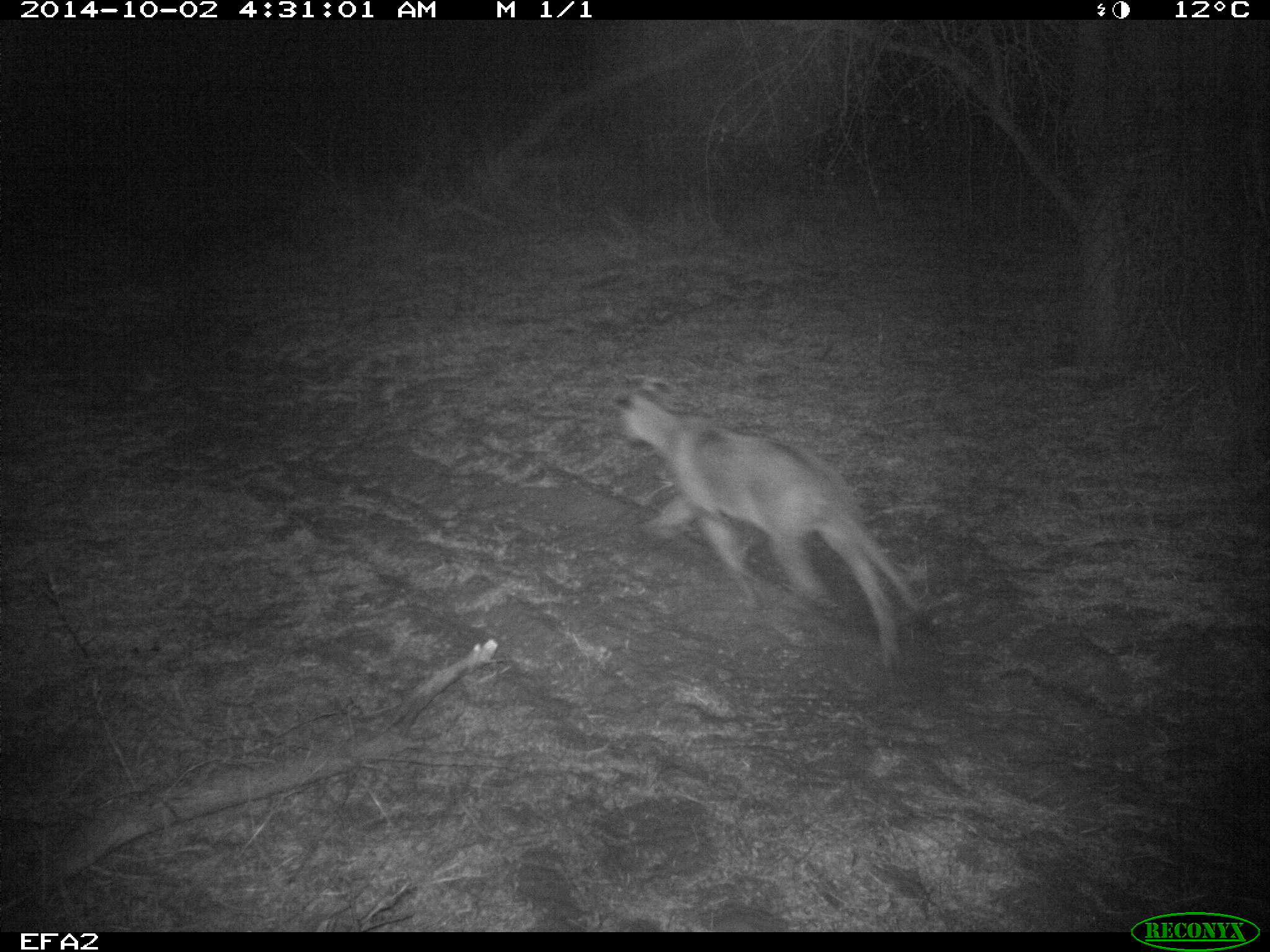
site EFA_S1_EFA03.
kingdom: Animalia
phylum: Chordata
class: Mammalia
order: Carnivora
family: Felidae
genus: Panthera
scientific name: Panthera leo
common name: lion female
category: lionfemale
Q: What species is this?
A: Lionfemale (lion female) (Panthera leo).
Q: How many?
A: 1.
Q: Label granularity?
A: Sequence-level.